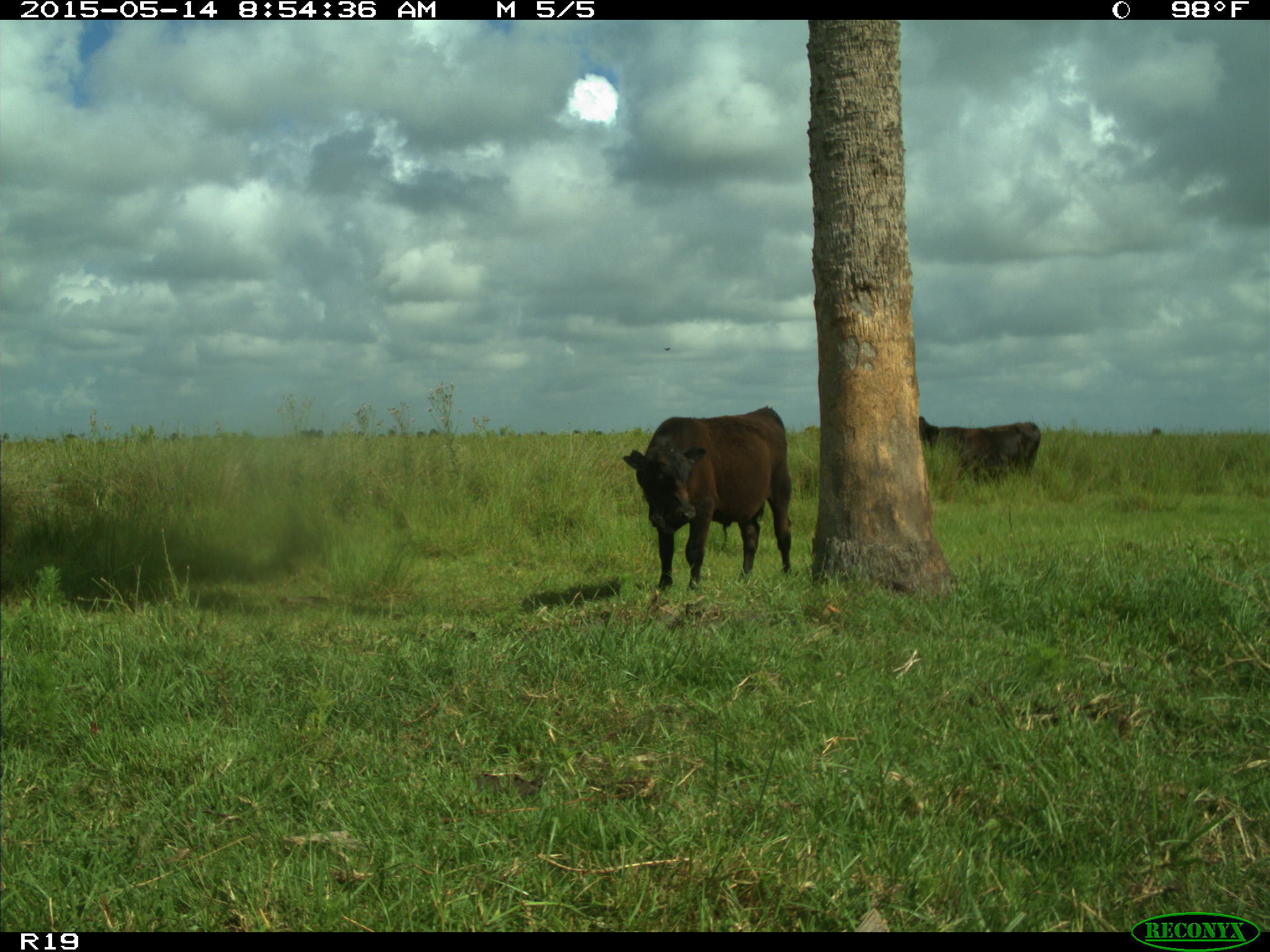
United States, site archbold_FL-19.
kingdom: Animalia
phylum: Chordata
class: Mammalia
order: Artiodactyla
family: Bovidae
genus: Bos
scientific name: Bos taurus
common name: domestic cow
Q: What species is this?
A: Bos taurus (domestic cow).